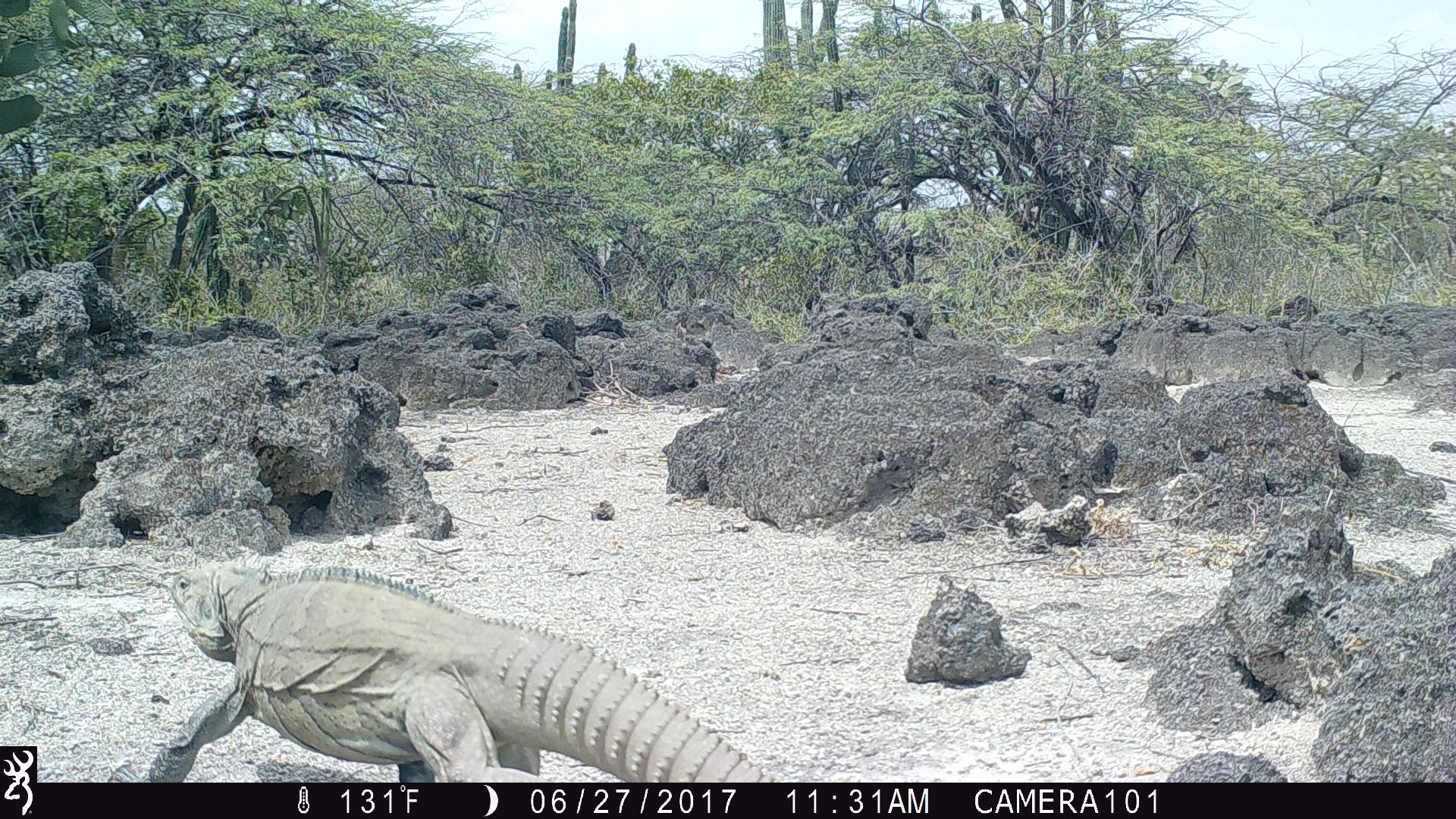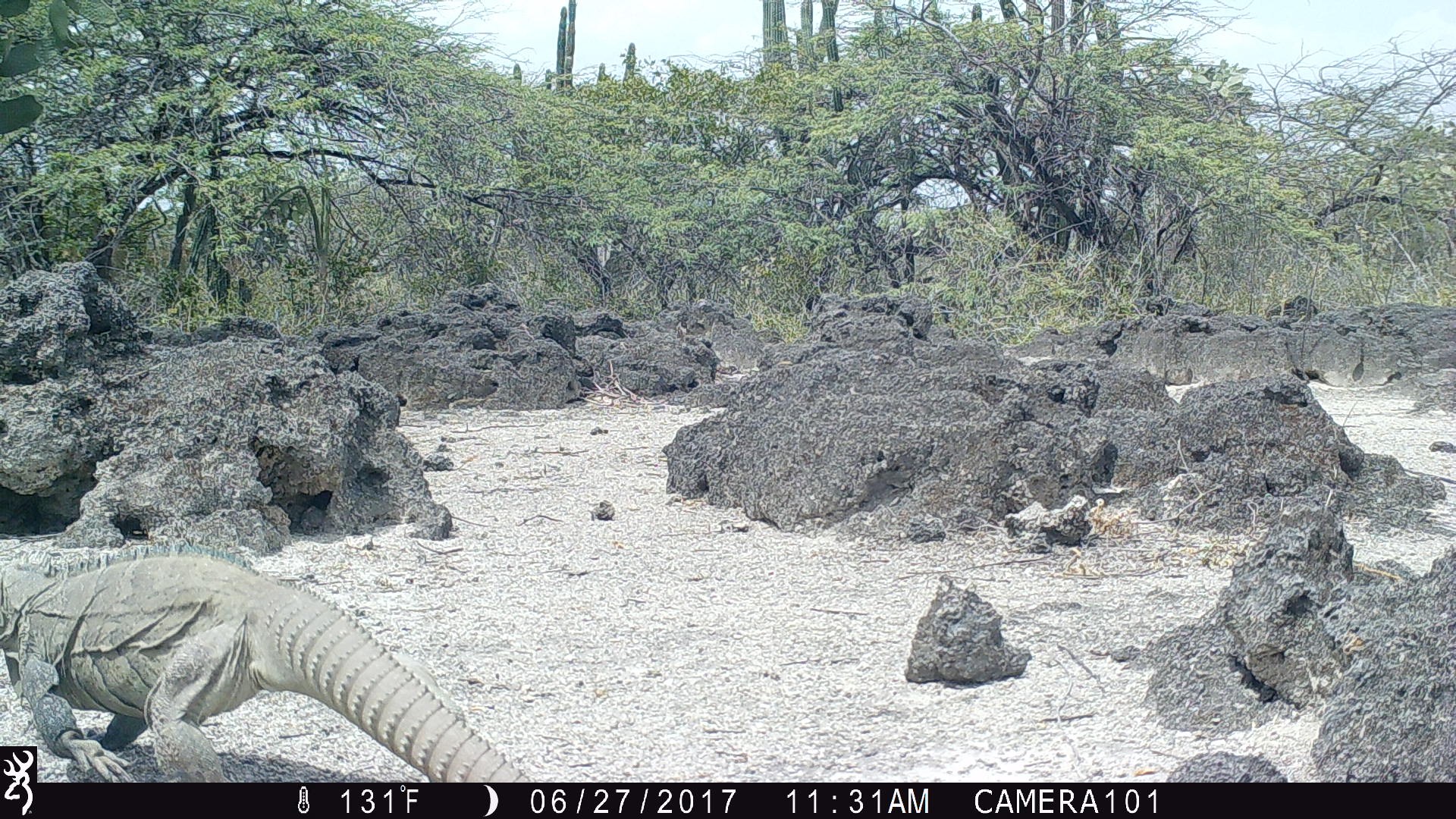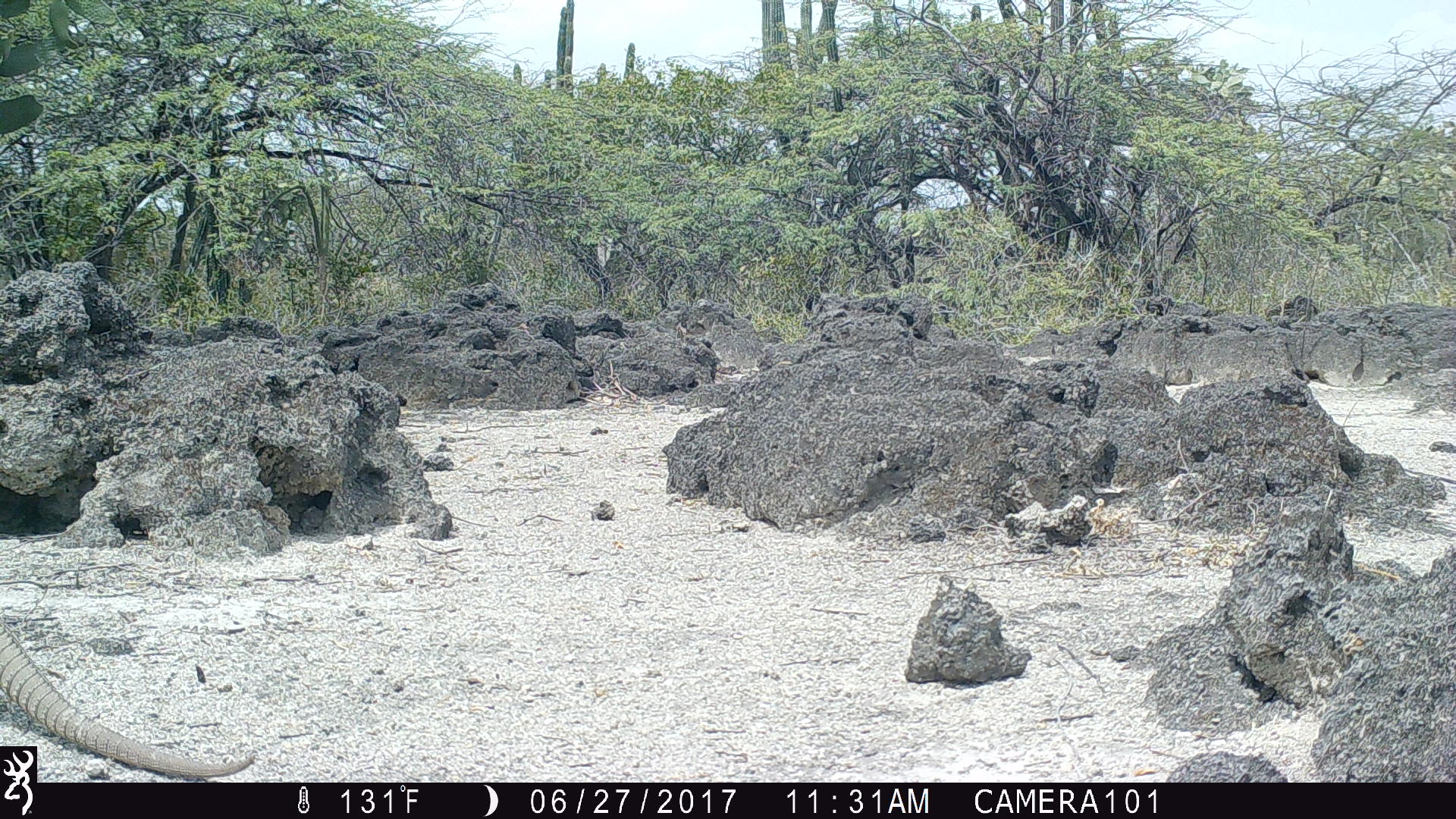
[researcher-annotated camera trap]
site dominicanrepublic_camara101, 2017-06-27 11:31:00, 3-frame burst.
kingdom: Animalia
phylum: Chordata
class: Reptilia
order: Squamata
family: Iguanidae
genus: Iguana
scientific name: Iguana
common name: typical iguanas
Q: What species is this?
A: Iguana (typical iguanas).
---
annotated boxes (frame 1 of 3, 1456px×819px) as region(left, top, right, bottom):
iguana: region(139, 559, 762, 783)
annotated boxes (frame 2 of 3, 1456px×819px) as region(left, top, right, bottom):
iguana: region(0, 544, 521, 783)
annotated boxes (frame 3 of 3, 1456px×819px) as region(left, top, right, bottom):
iguana: region(0, 600, 253, 778)